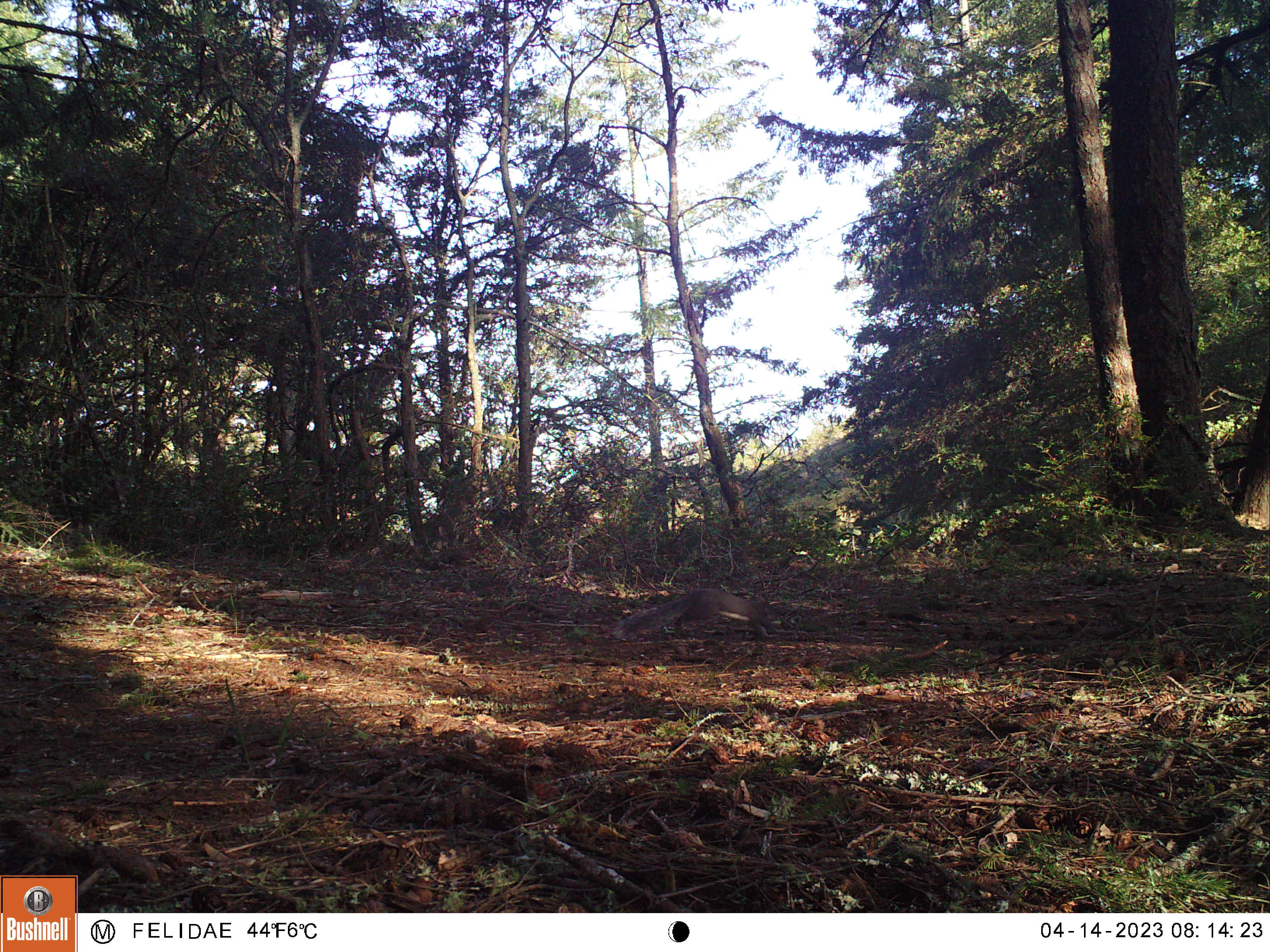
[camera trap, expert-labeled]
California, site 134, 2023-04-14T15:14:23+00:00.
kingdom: Animalia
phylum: Chordata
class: Mammalia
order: Rodentia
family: Sciuridae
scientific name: Sciuridae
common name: squirrel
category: unknown squirrel